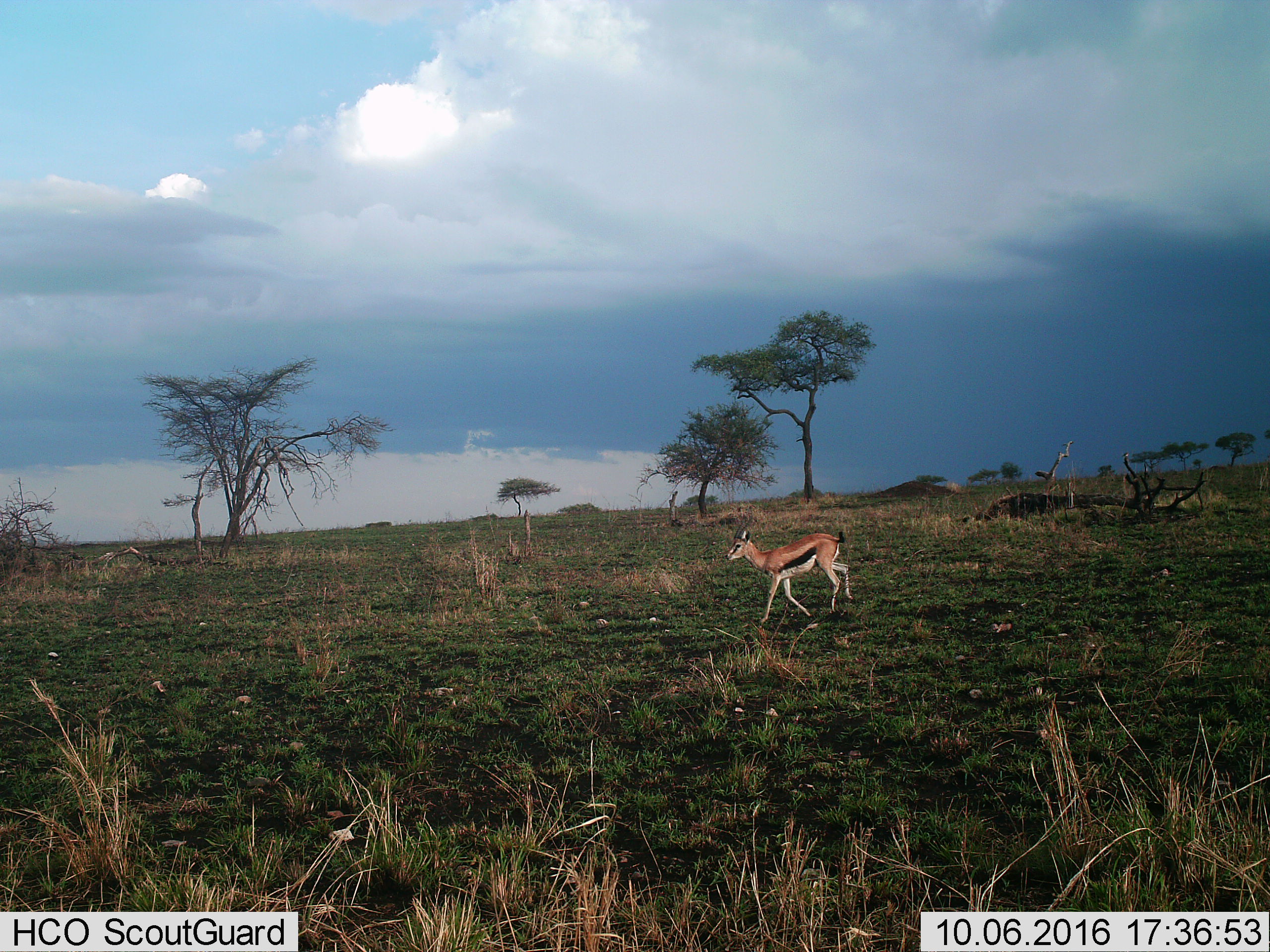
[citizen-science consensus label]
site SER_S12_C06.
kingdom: Animalia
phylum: Chordata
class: Mammalia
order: Artiodactyla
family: Bovidae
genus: Eudorcas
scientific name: Eudorcas thomsonii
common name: thomson's gazelle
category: gazellethomsons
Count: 1.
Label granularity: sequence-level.